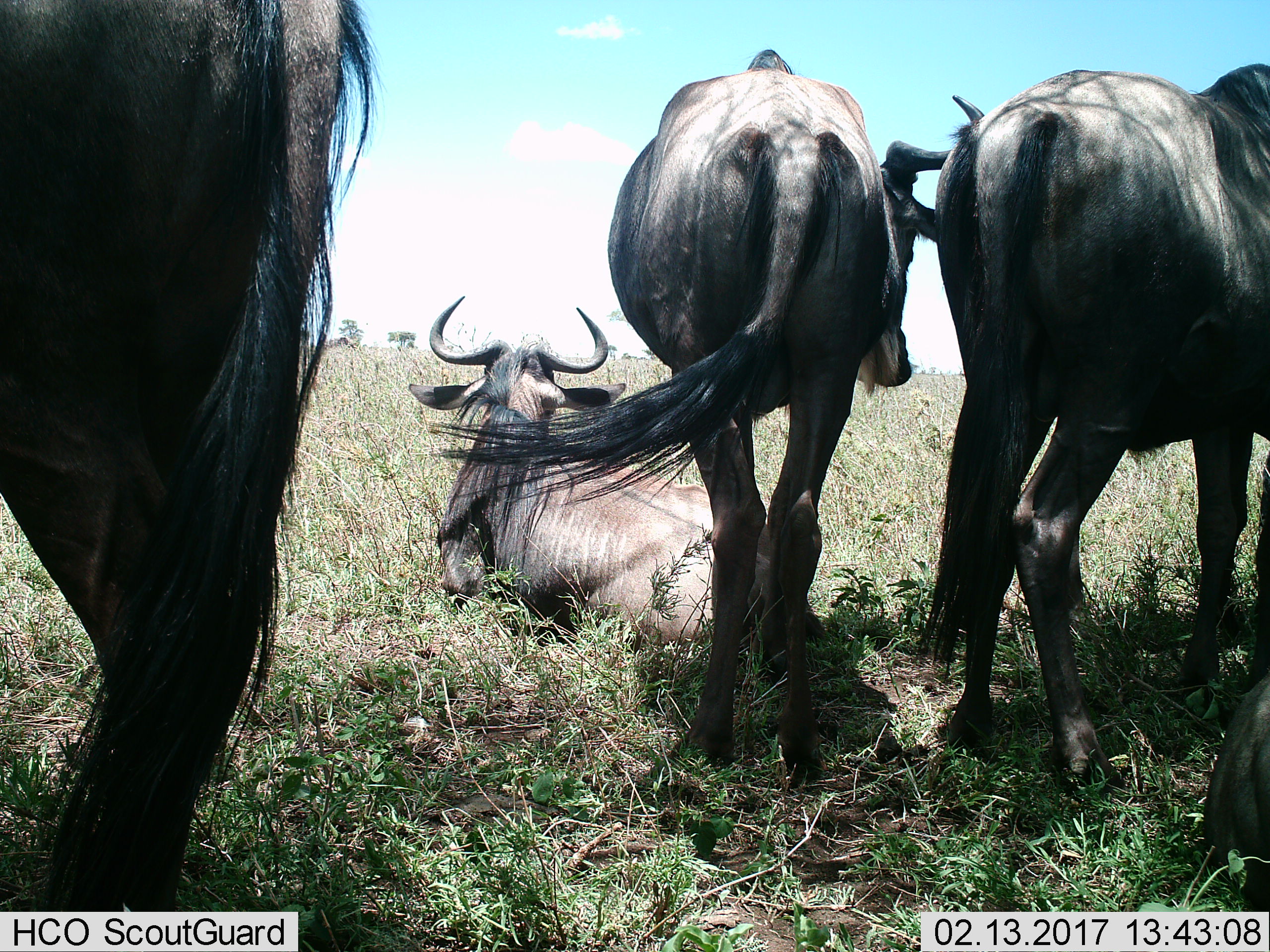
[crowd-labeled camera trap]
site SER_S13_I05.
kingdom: Animalia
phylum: Chordata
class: Mammalia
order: Artiodactyla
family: Bovidae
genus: Connochaetes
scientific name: Connochaetes taurinus taurinus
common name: blue wildebeest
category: wildebeestblue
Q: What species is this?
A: Wildebeestblue (blue wildebeest) (Connochaetes taurinus taurinus).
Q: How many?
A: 5.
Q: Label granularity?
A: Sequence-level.